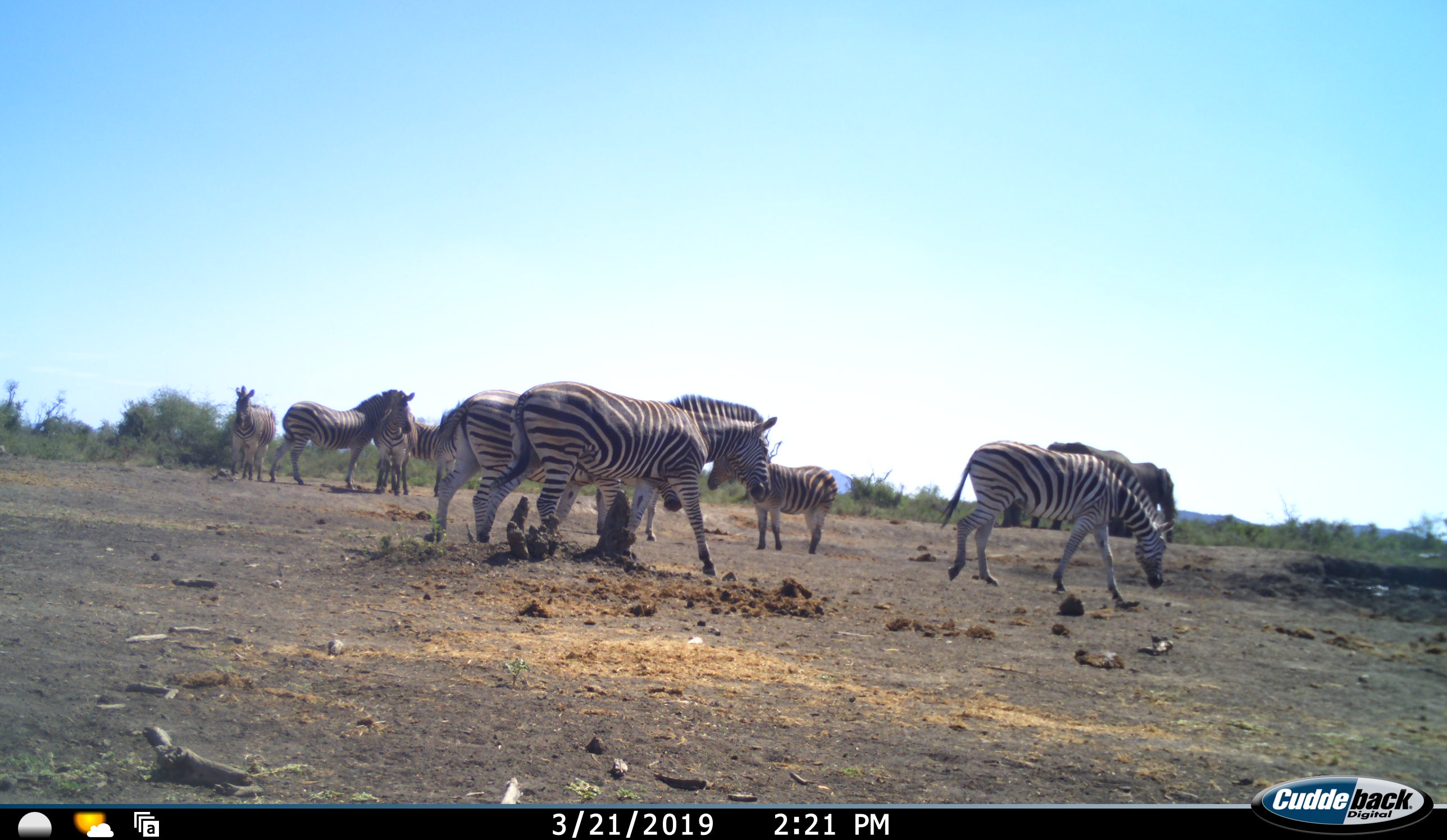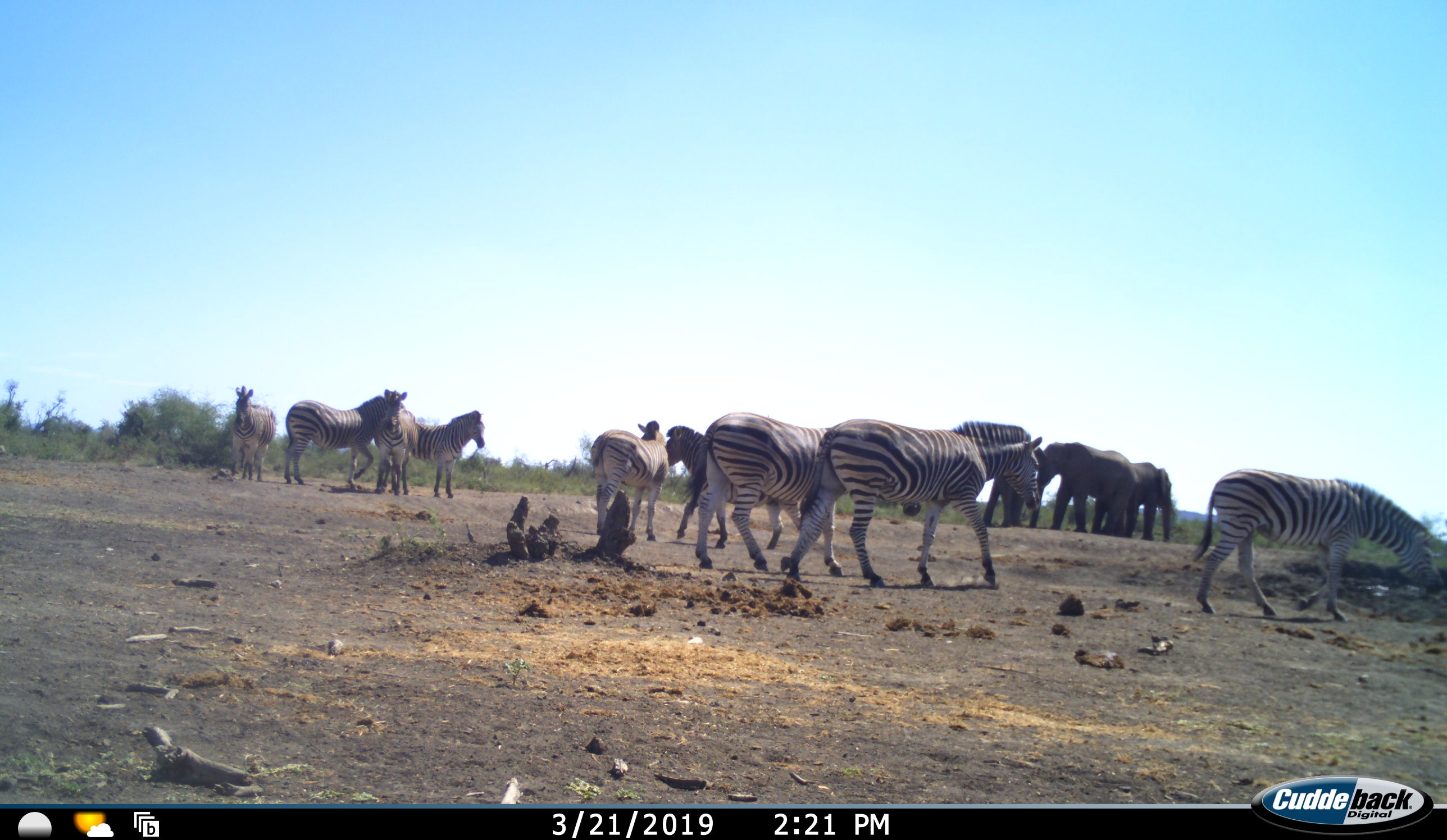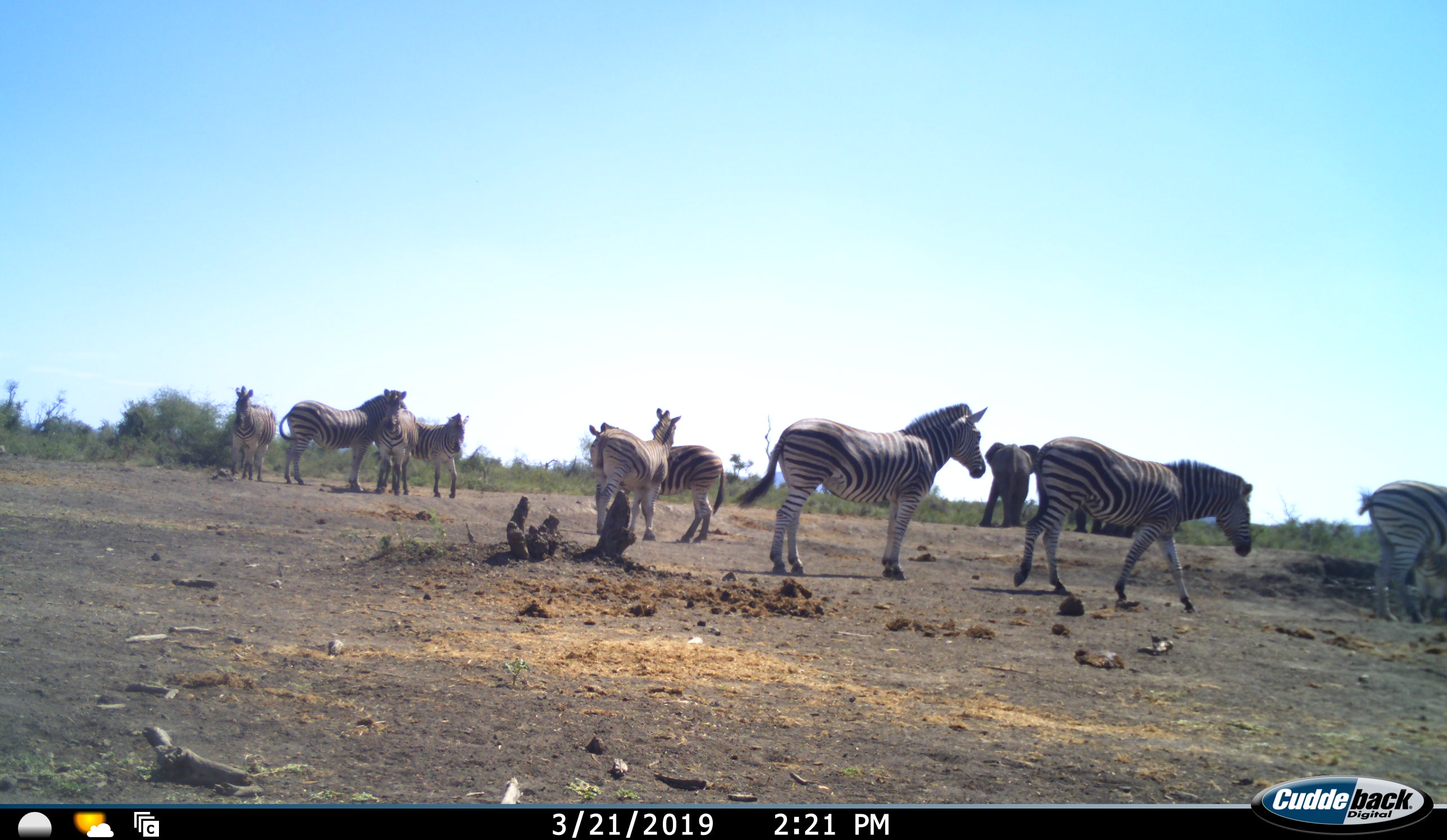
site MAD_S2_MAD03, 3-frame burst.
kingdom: Animalia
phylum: Chordata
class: Mammalia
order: Proboscidea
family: Elephantidae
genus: Loxodonta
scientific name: Loxodonta africana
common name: african bush elephant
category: elephant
Elephant (african bush elephant) (Loxodonta africana), count 3. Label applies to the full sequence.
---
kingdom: Animalia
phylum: Chordata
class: Mammalia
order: Perissodactyla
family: Equidae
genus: Equus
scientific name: Equus quagga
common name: plains zebra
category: zebraplains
Zebraplains (plains zebra) (Equus quagga), count 9. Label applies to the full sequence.